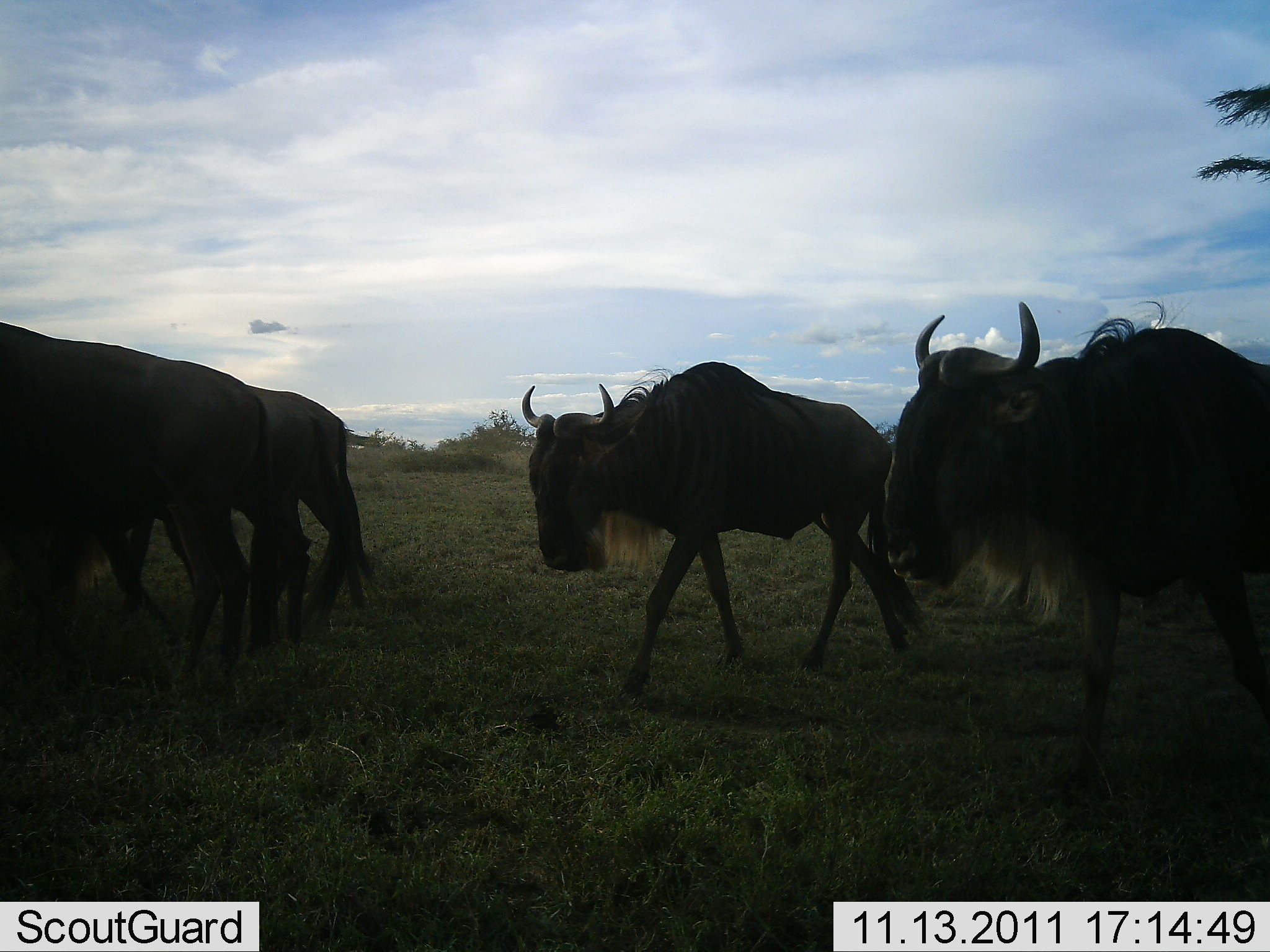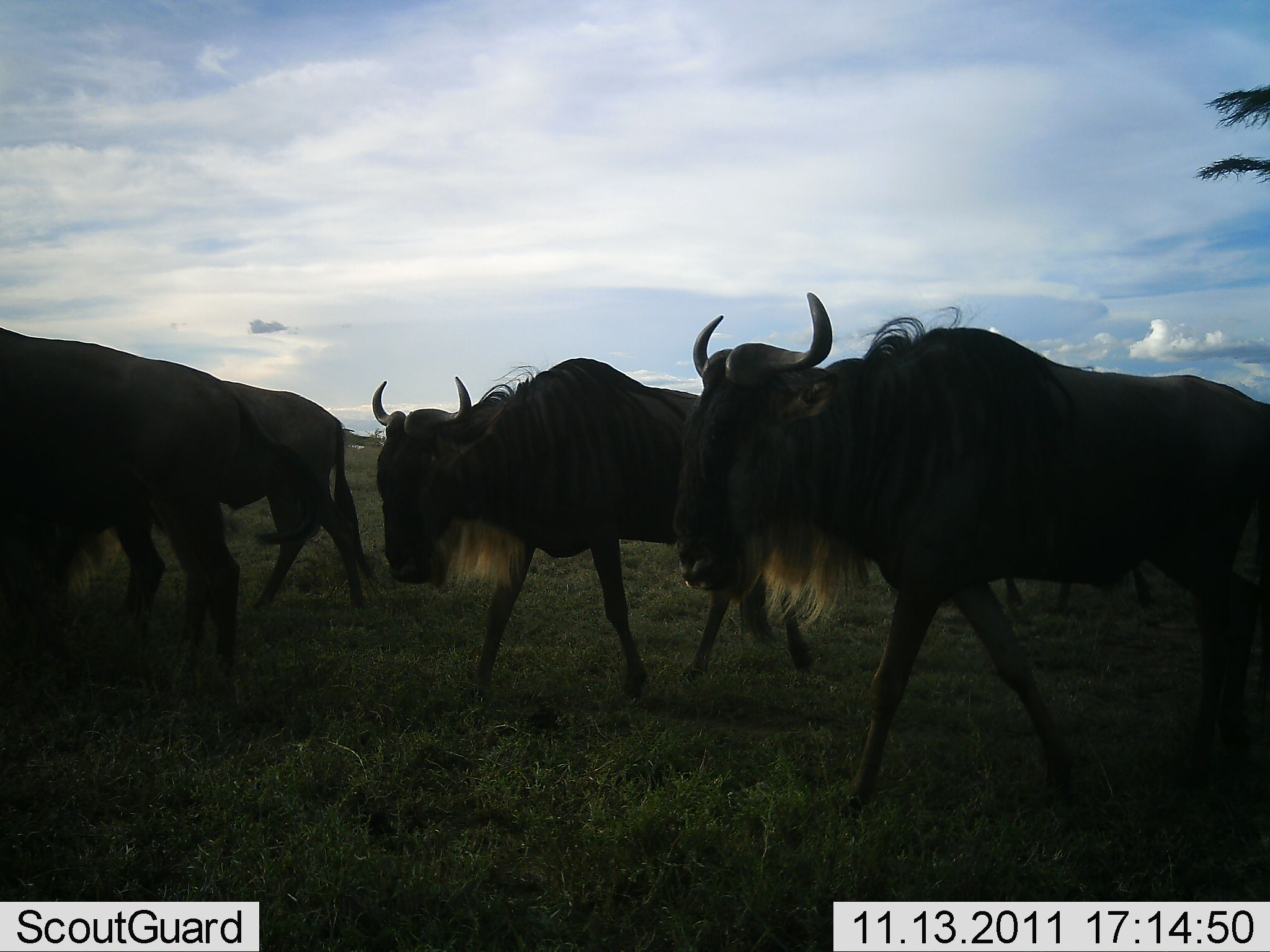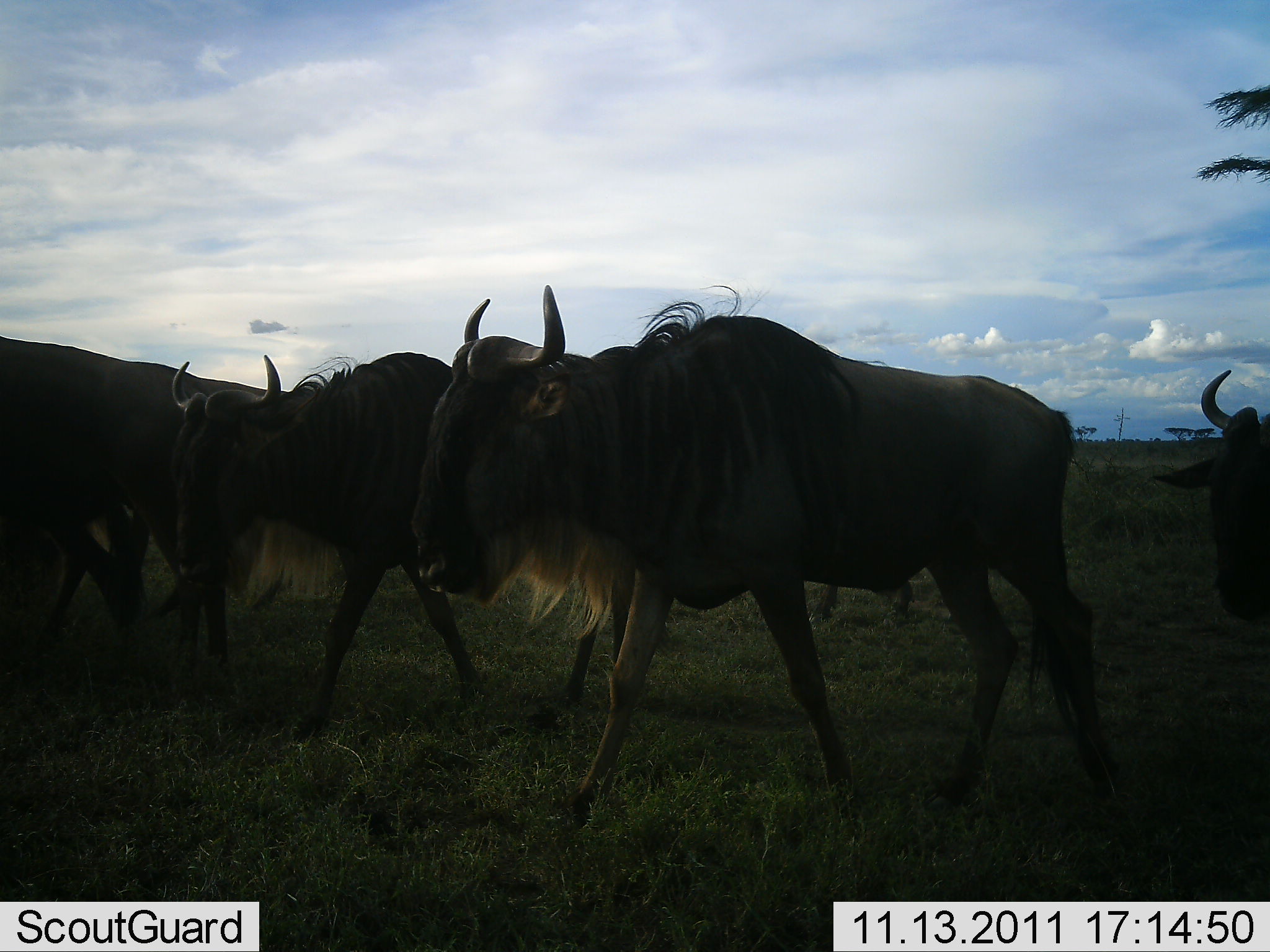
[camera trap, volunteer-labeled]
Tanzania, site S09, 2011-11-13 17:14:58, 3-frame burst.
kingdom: Animalia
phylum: Chordata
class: Mammalia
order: Artiodactyla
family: Bovidae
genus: Connochaetes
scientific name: Connochaetes taurinus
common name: blue wildebeest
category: wildebeest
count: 6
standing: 8%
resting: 0%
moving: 100%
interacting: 0%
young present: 0%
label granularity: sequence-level